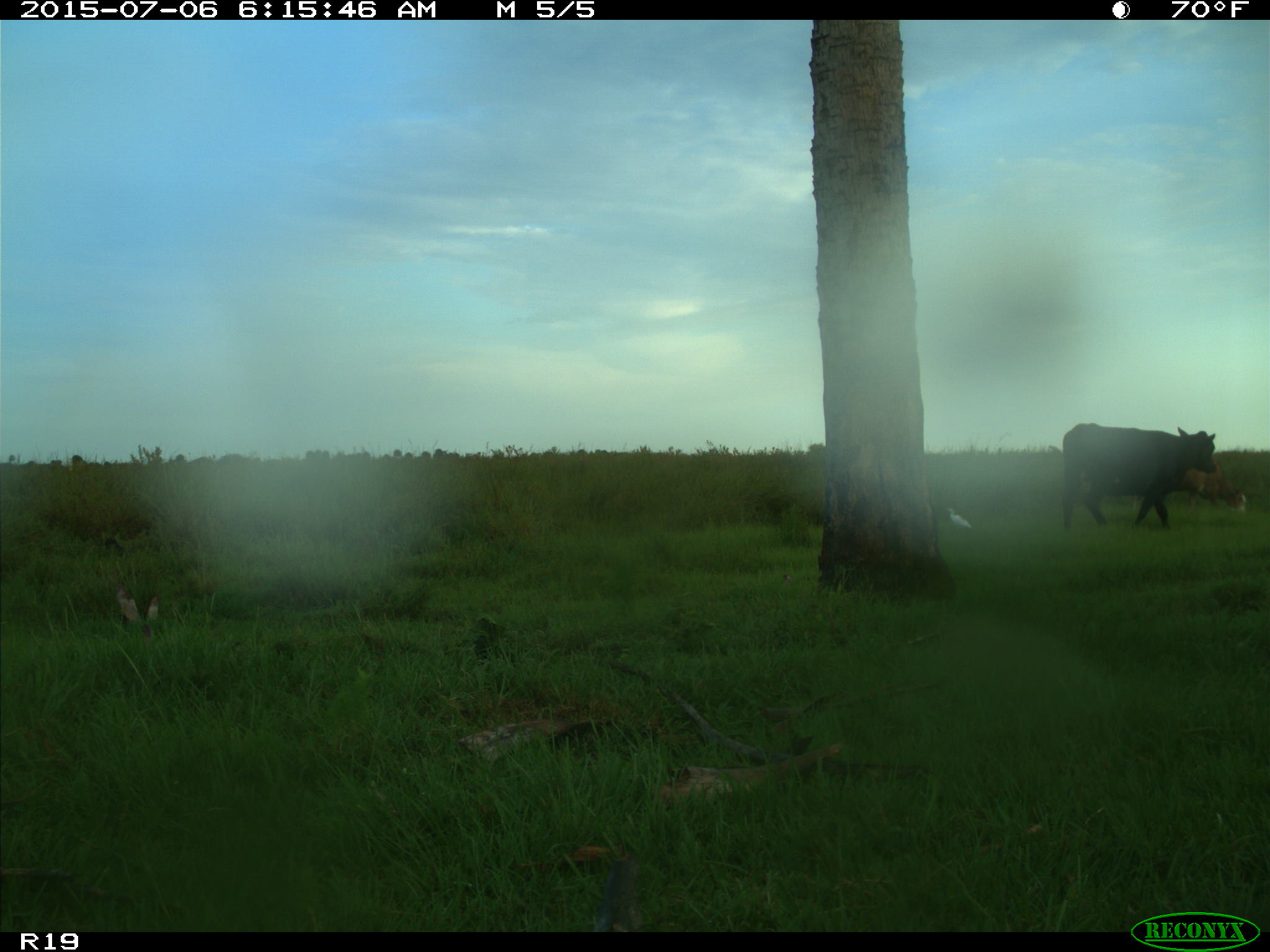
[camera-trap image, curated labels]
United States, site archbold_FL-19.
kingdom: Animalia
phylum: Chordata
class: Mammalia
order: Artiodactyla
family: Bovidae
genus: Bos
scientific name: Bos taurus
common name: domestic cow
Bos taurus (domestic cow).